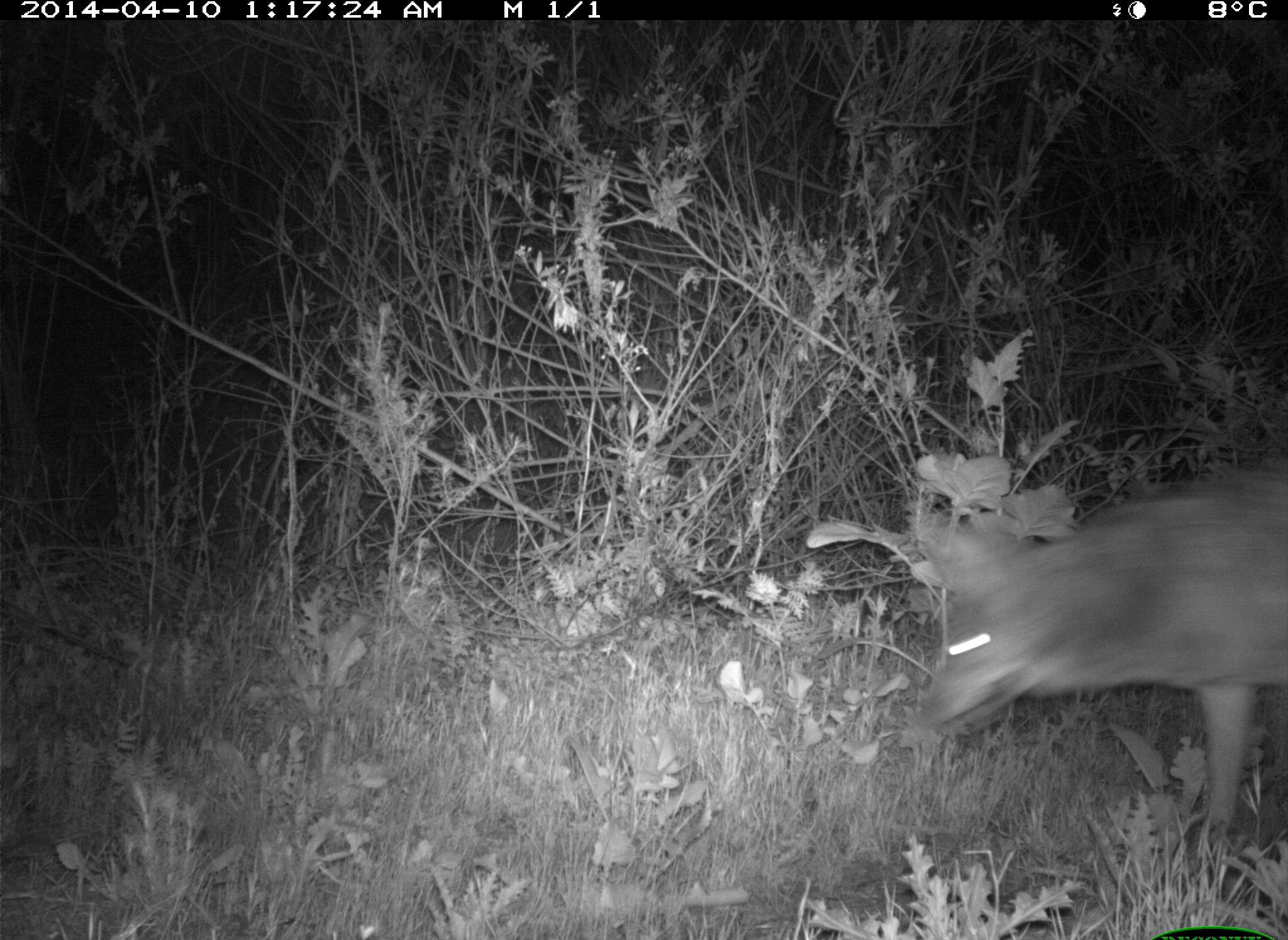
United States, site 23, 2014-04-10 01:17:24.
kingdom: Animalia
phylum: Chordata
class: Mammalia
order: Carnivora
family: Canidae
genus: Canis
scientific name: Canis latrans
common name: coyote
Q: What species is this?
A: Coyote (Canis latrans).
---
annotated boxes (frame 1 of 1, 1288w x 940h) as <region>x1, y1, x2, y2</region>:
coyote: <region>923, 462, 1288, 837</region>